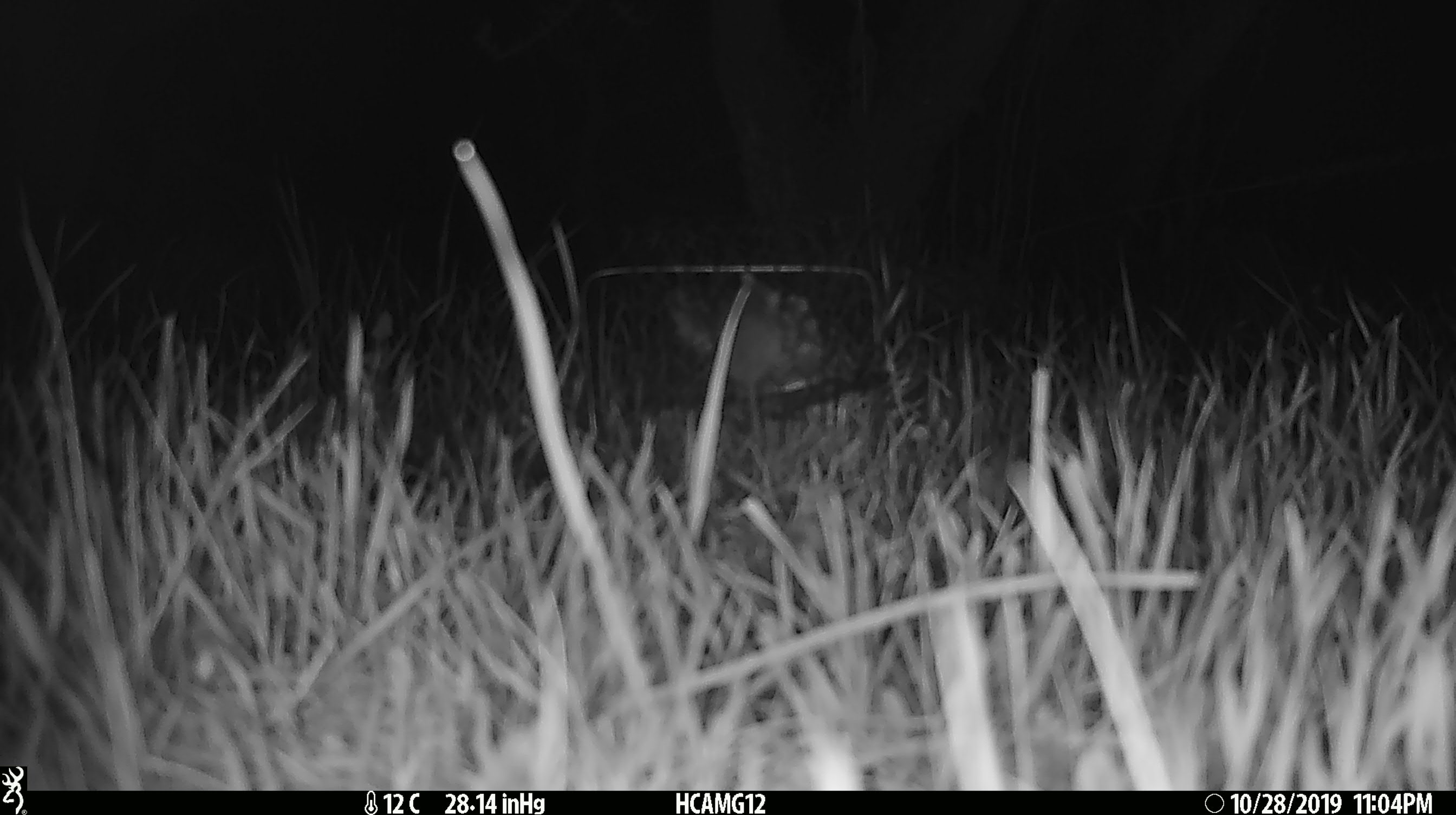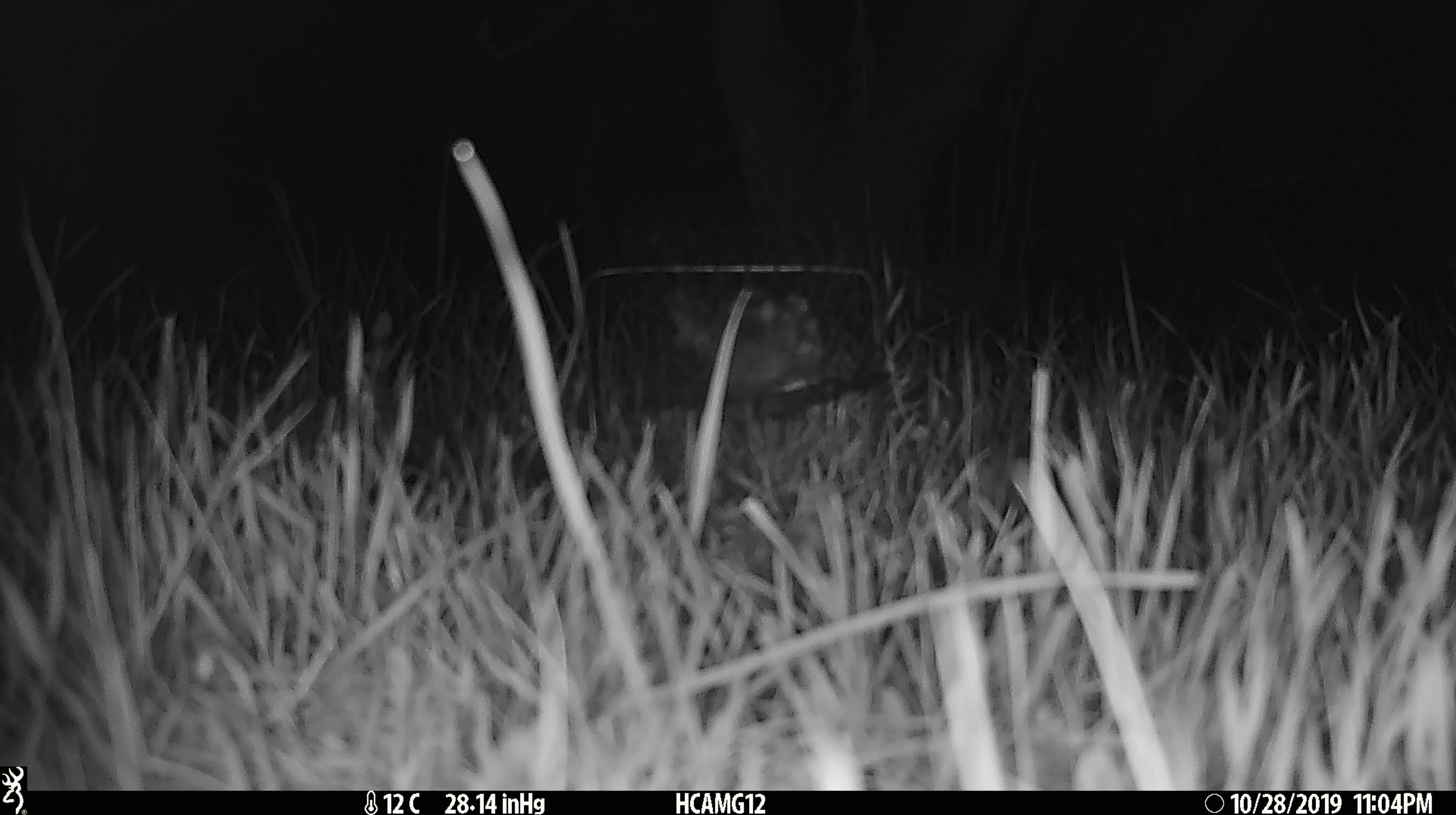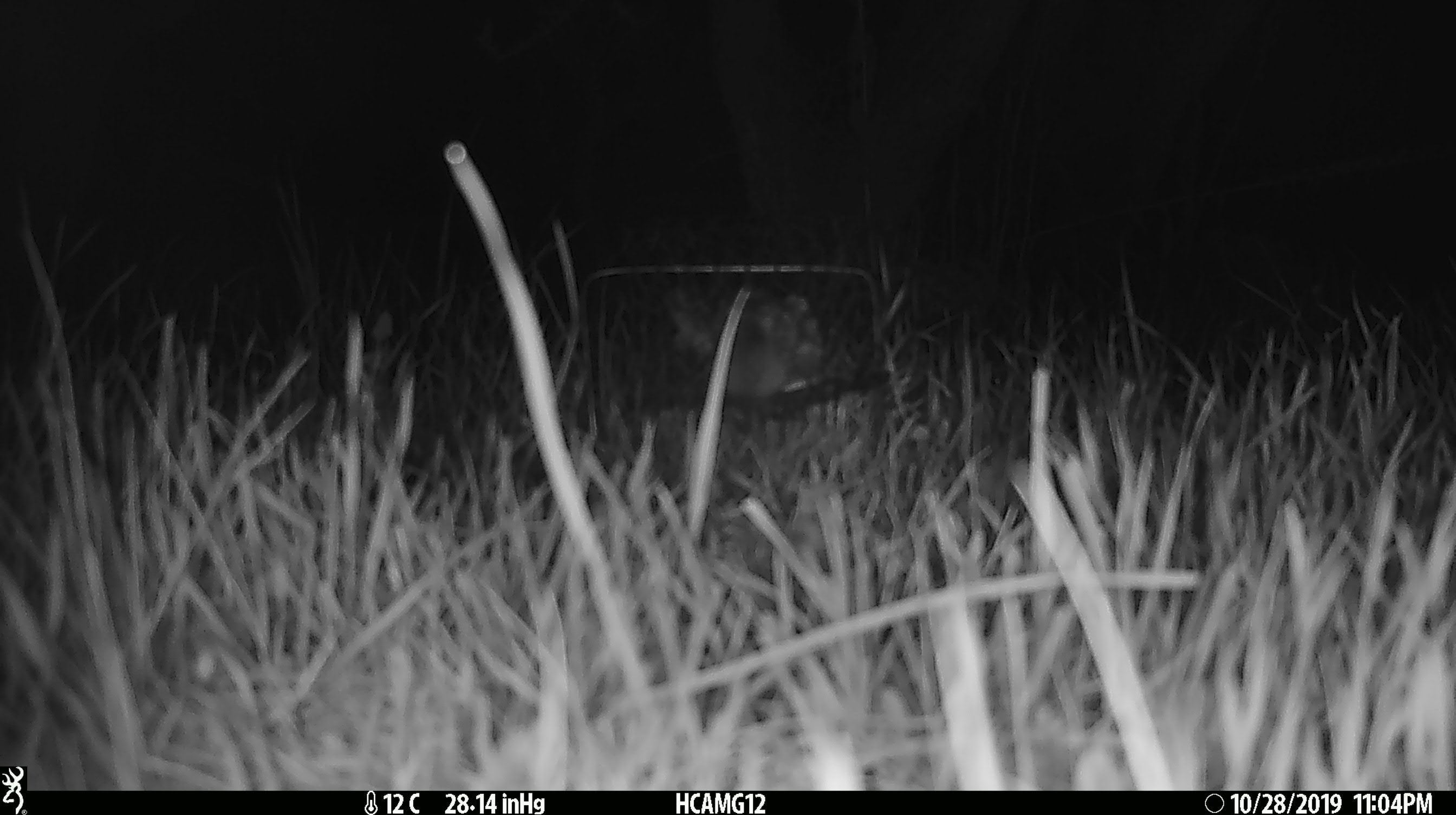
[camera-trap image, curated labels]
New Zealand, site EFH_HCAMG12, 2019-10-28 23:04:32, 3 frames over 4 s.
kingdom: Animalia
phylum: Chordata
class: Mammalia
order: Rodentia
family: Muridae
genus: Mus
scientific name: Mus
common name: mouse